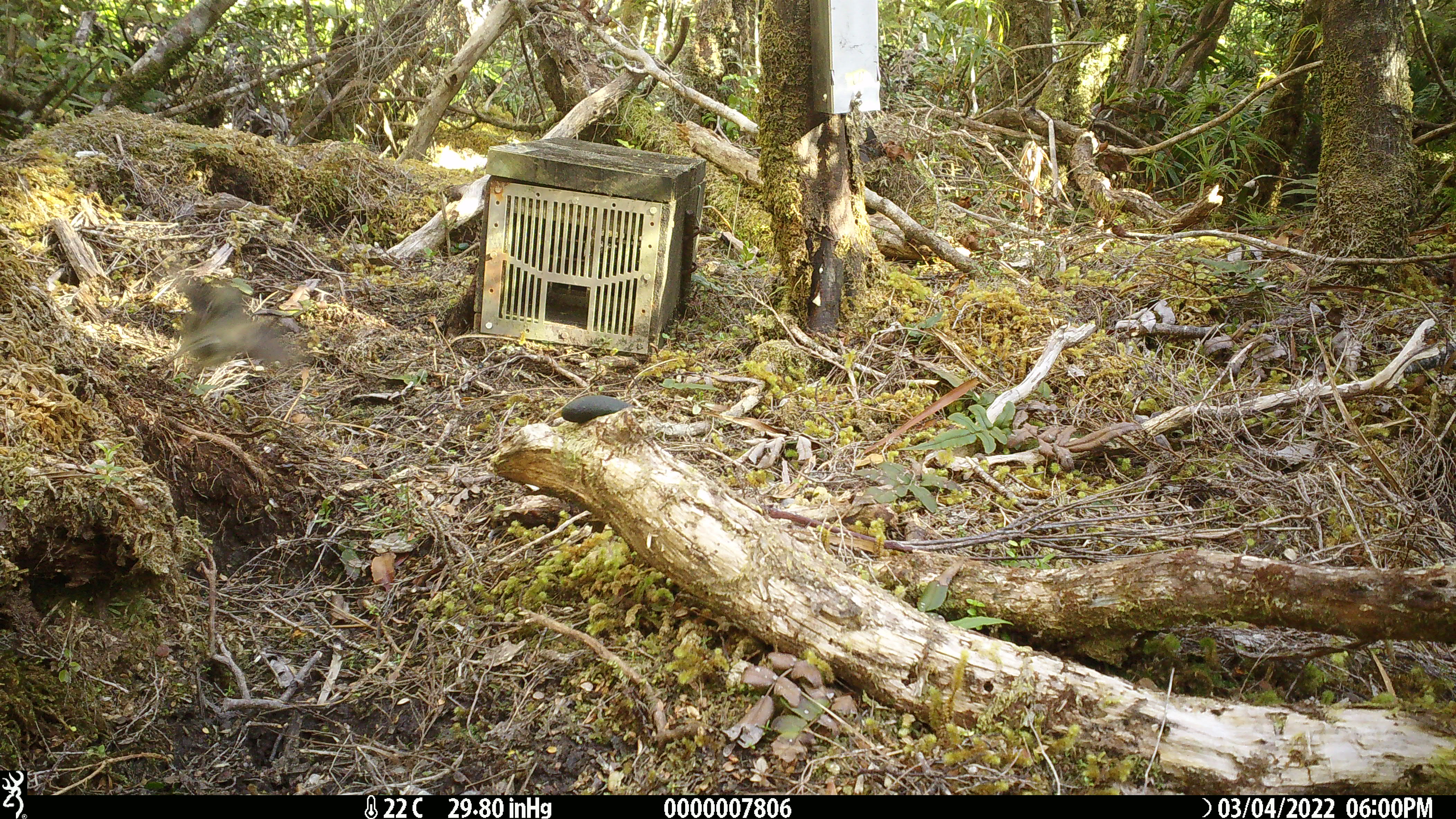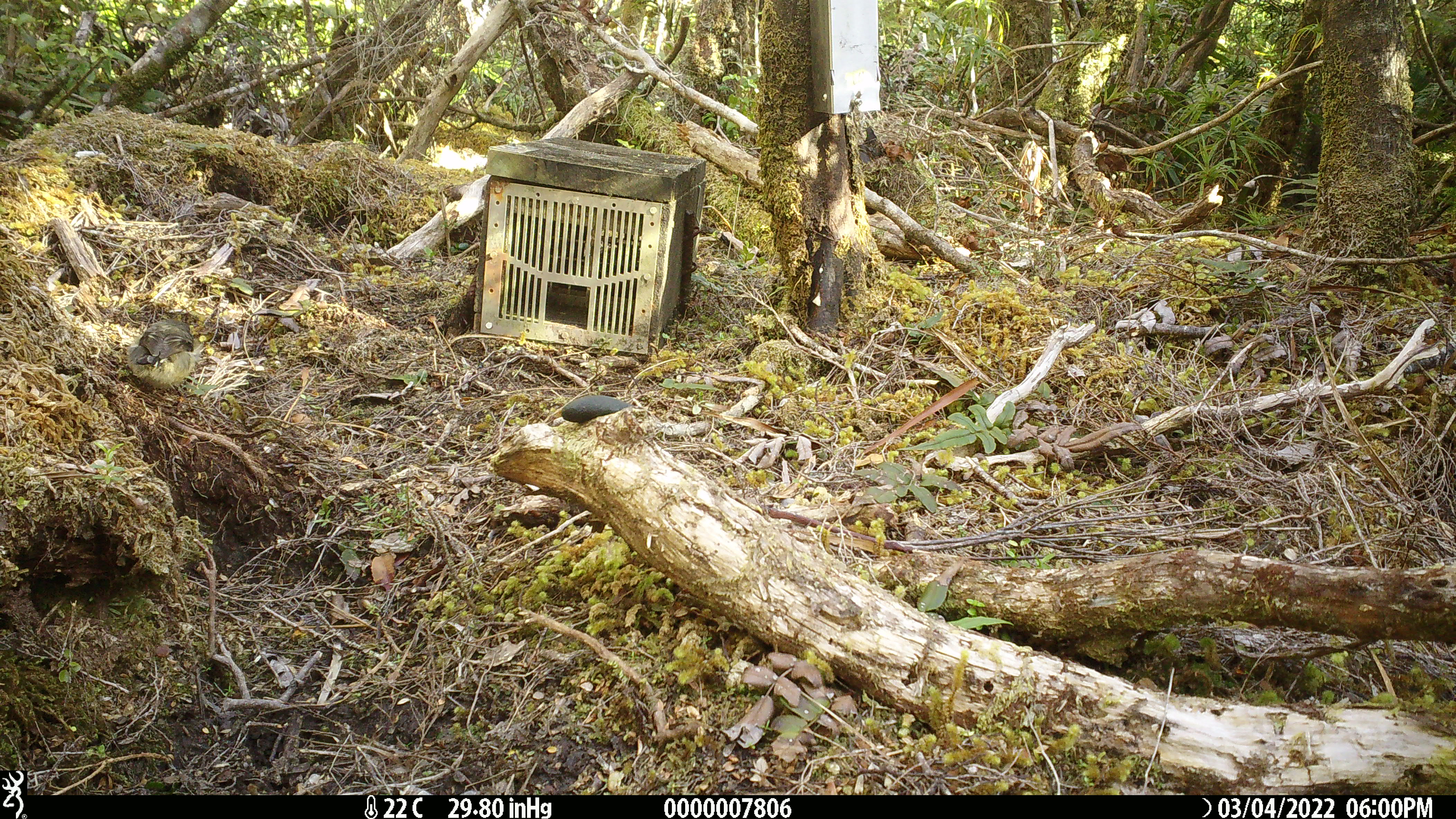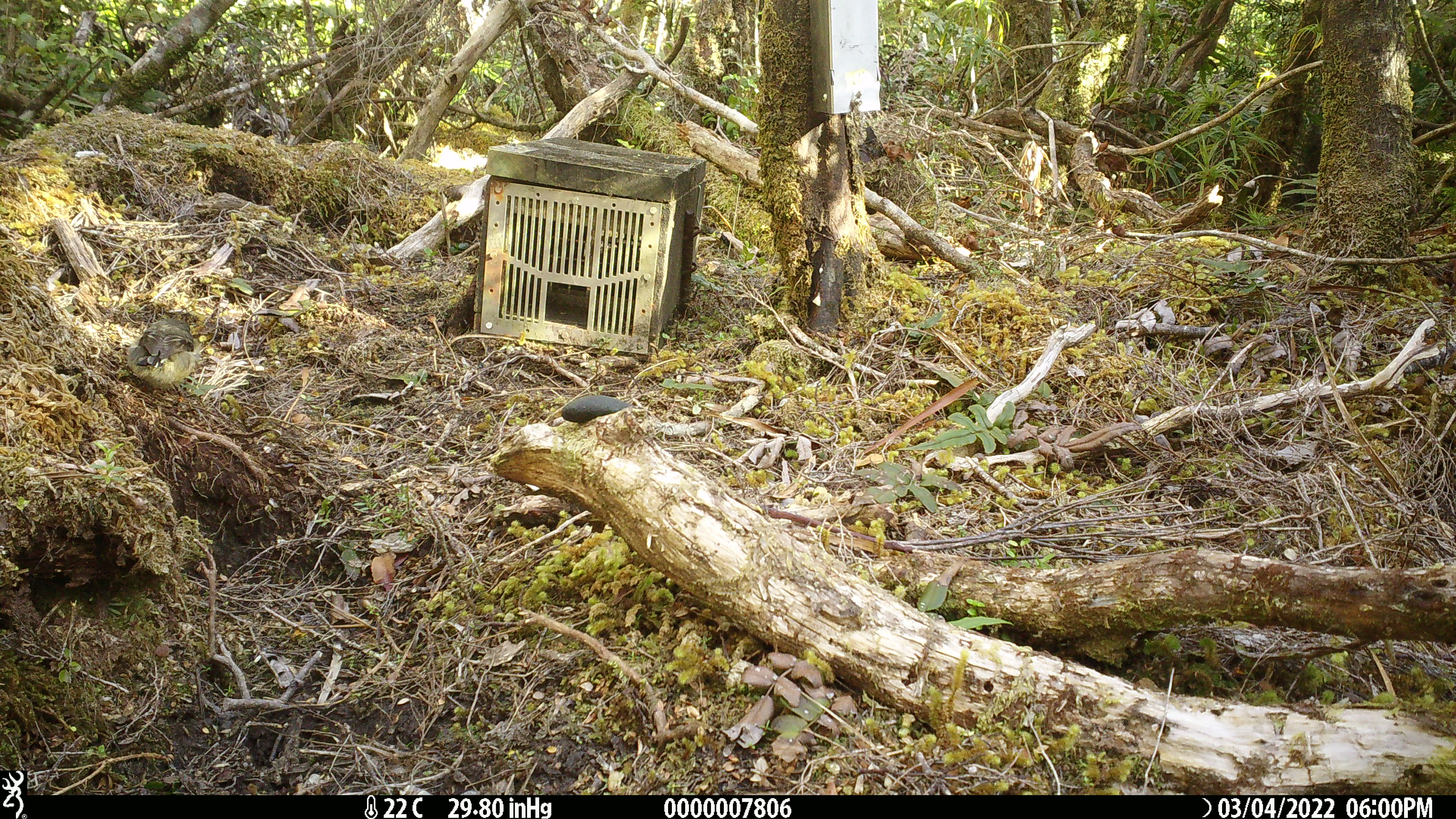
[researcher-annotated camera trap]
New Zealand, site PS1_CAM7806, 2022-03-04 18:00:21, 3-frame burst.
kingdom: Animalia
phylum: Chordata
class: Aves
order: Passeriformes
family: Petroicidae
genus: Petroica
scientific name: Petroica macrocephala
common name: tomtit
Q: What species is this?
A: Tomtit (Petroica macrocephala).